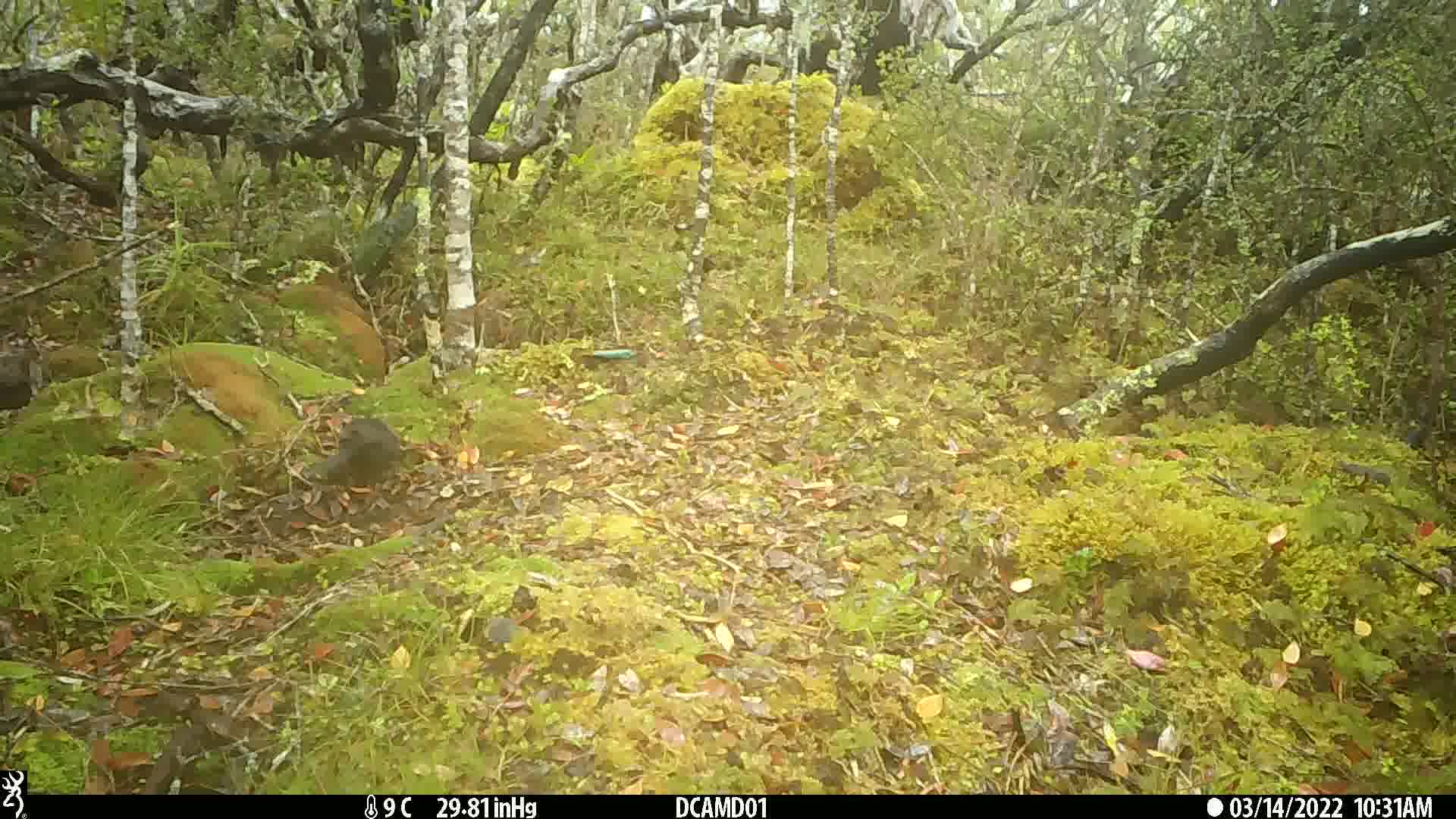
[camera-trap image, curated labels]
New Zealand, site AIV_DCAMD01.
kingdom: Animalia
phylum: Chordata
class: Aves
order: Passeriformes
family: Turdidae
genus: Turdus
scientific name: Turdus merula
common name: eurasian blackbird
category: blackbird